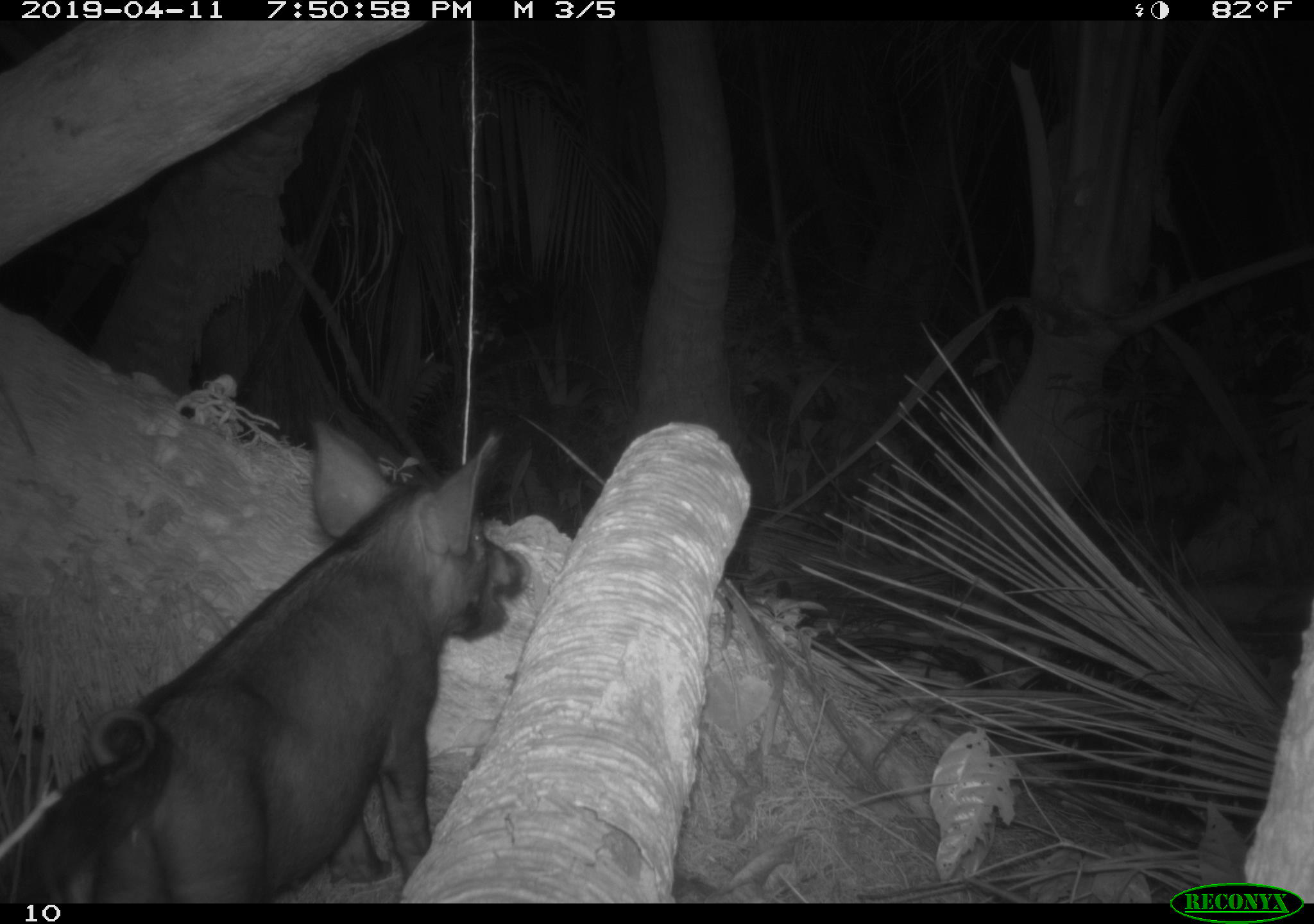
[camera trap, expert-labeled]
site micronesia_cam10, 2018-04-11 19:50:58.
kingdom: Animalia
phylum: Chordata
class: Mammalia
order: Artiodactyla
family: Suidae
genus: Sus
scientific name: Sus scrofa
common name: pig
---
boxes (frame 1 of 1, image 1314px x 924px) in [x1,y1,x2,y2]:
pig: [11,415,526,904]